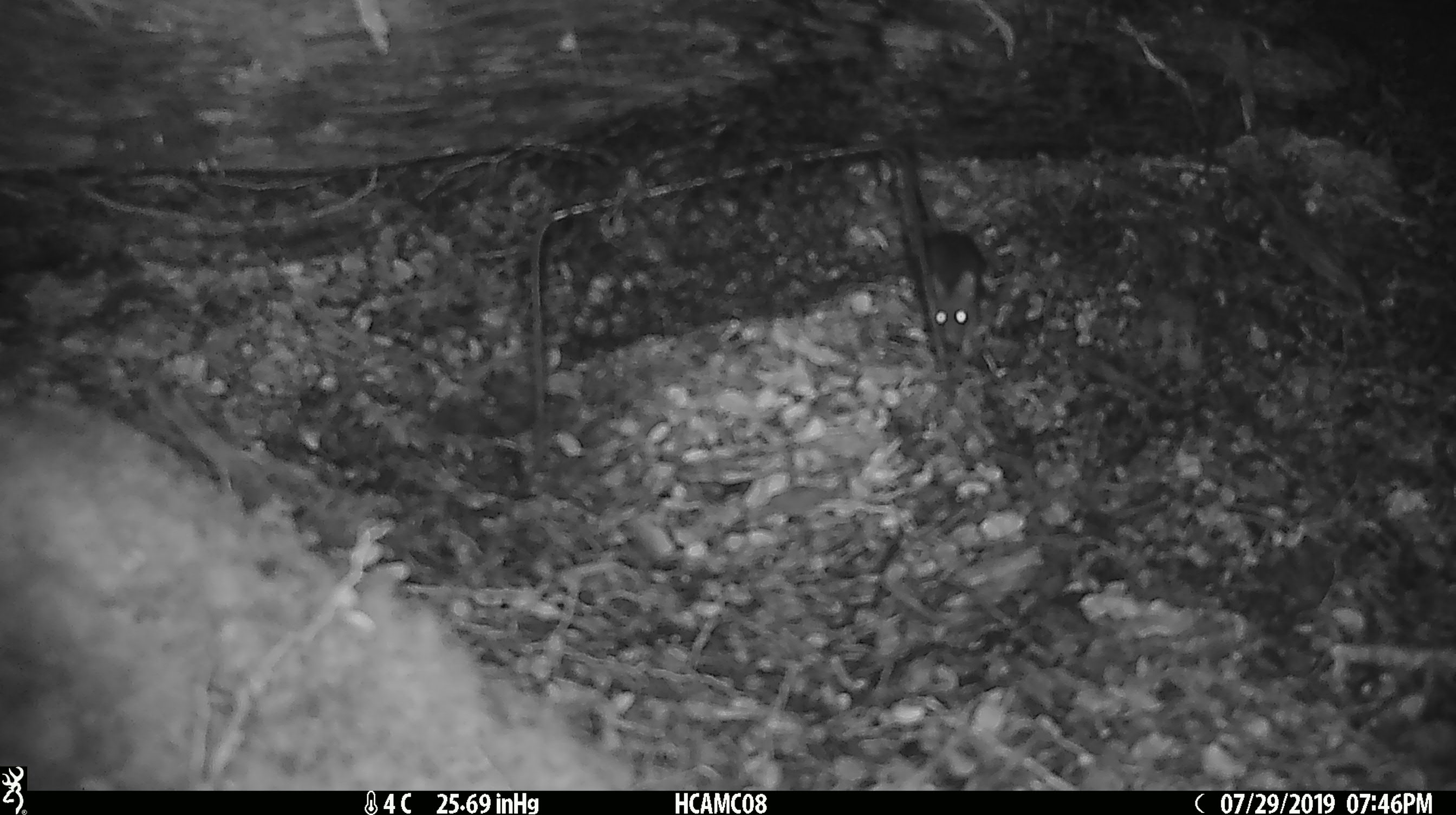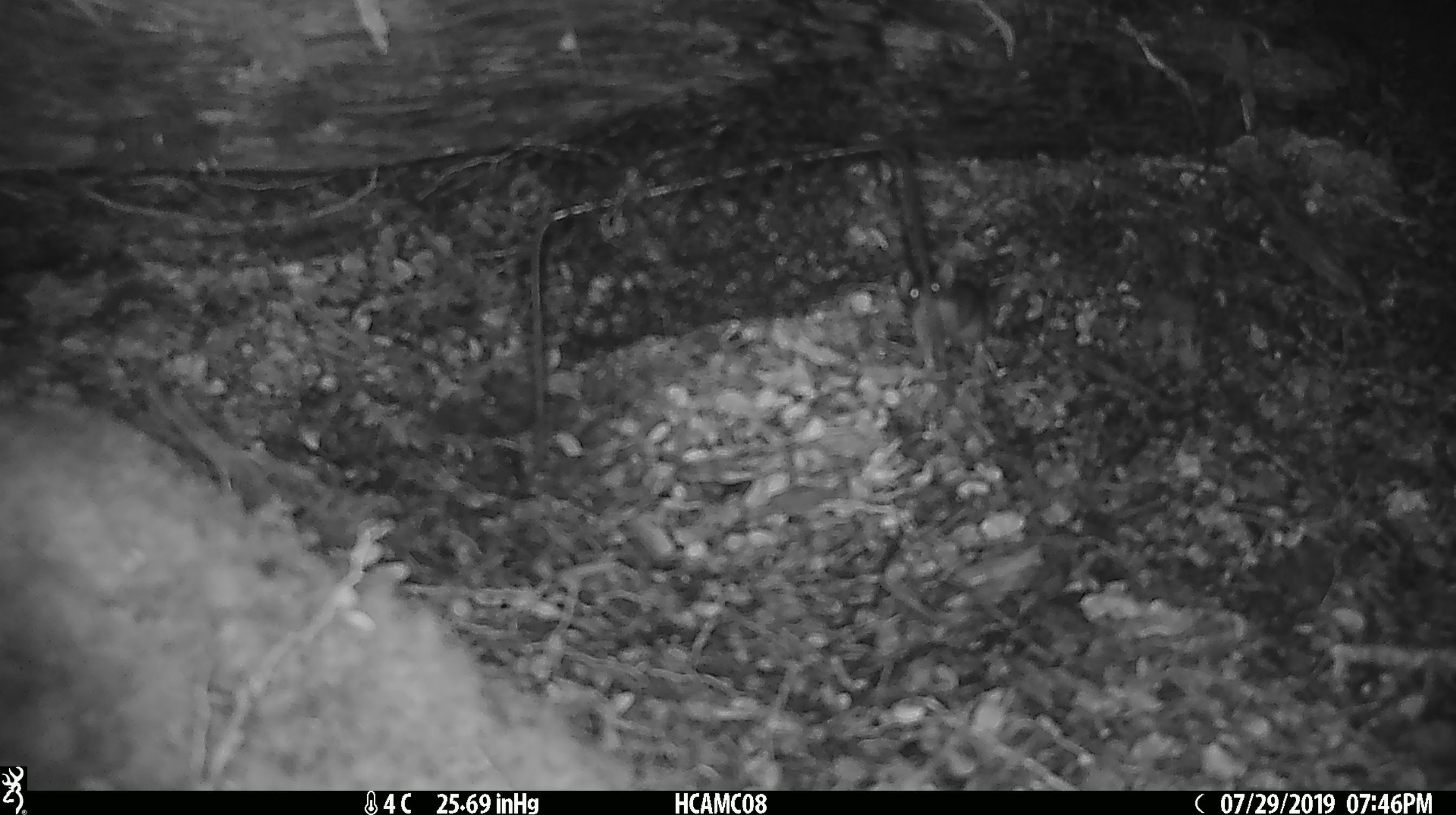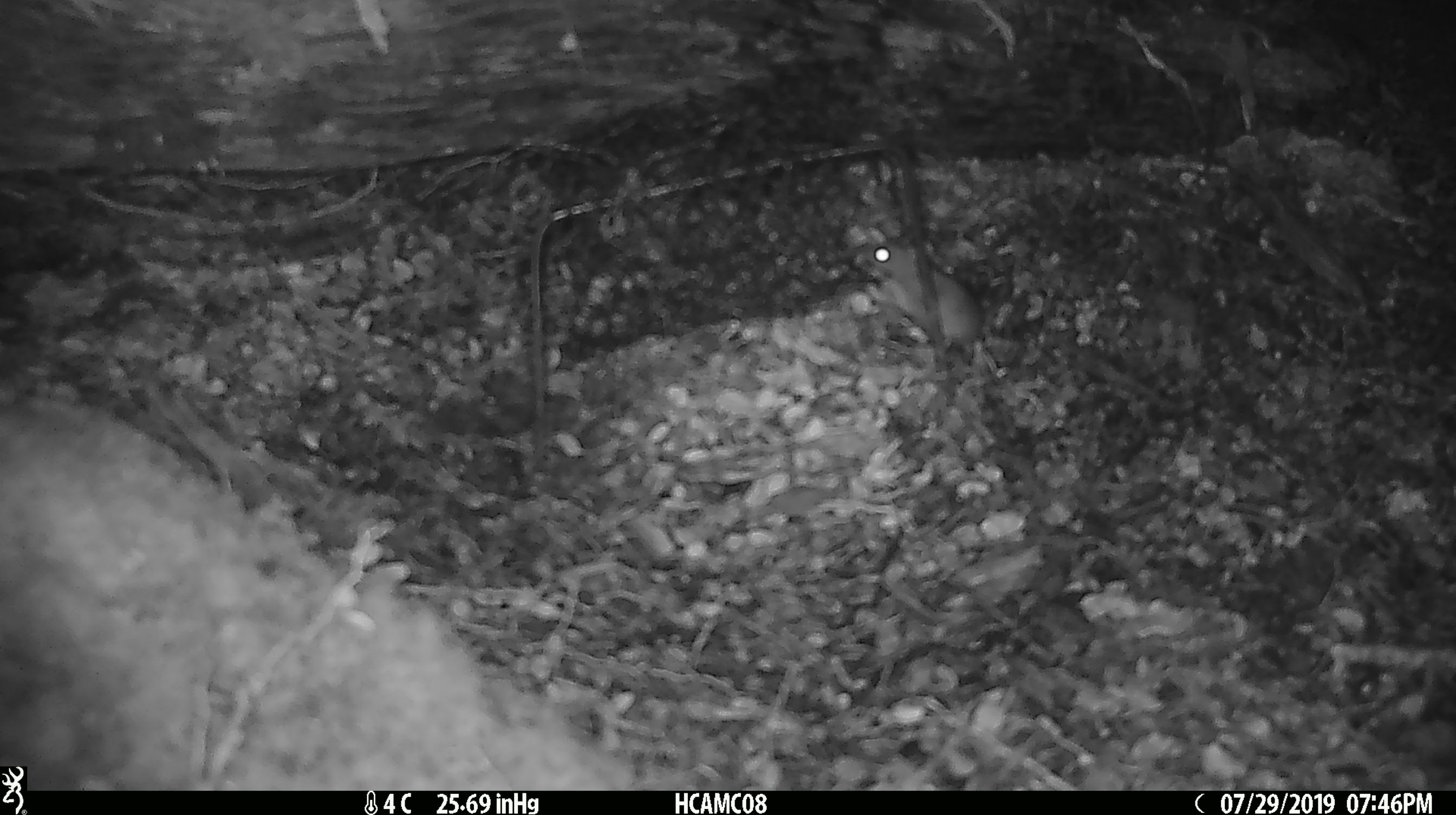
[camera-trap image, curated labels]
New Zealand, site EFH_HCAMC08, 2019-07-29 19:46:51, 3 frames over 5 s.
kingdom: Animalia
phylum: Chordata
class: Mammalia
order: Rodentia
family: Muridae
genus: Mus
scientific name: Mus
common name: mouse